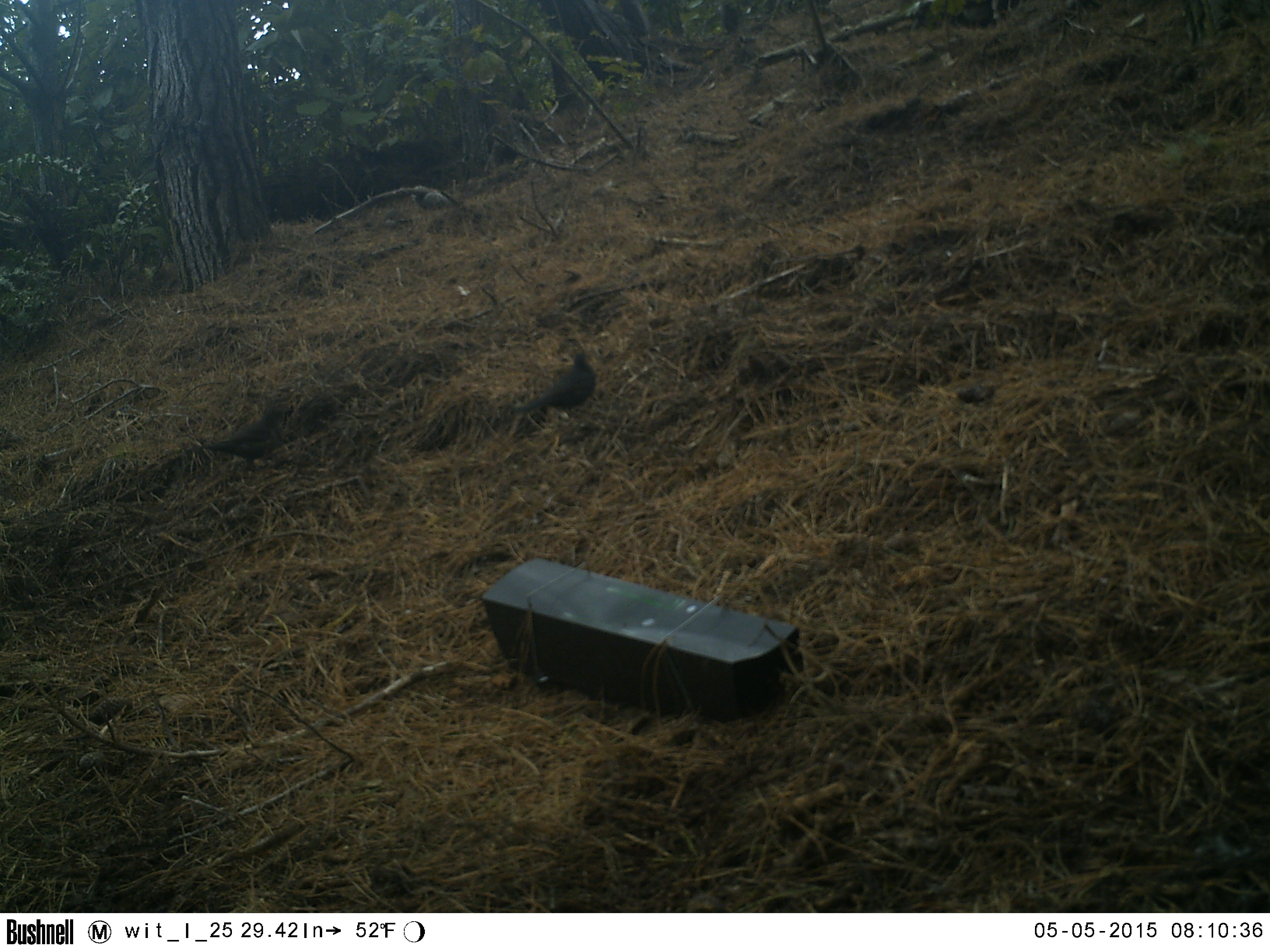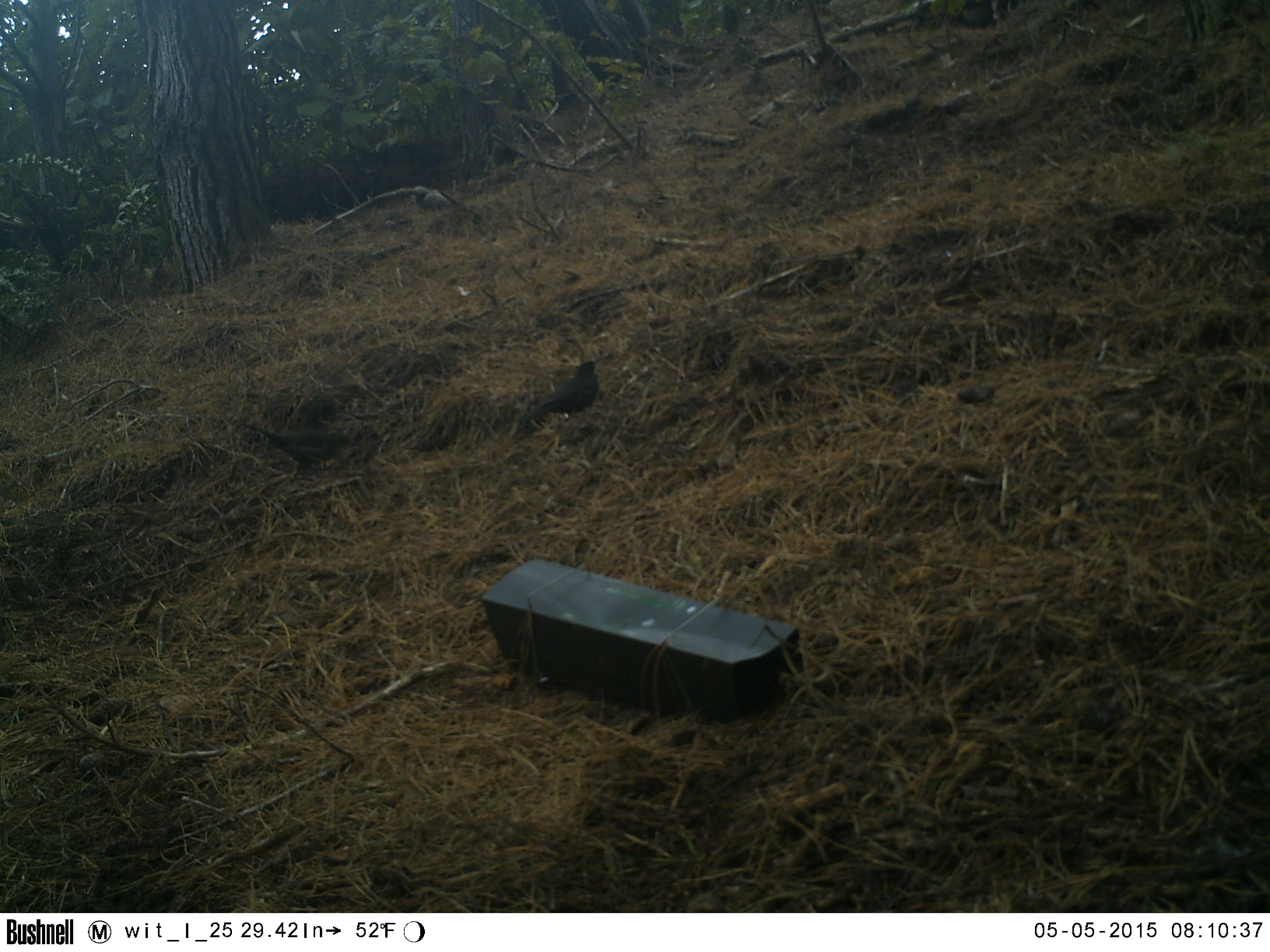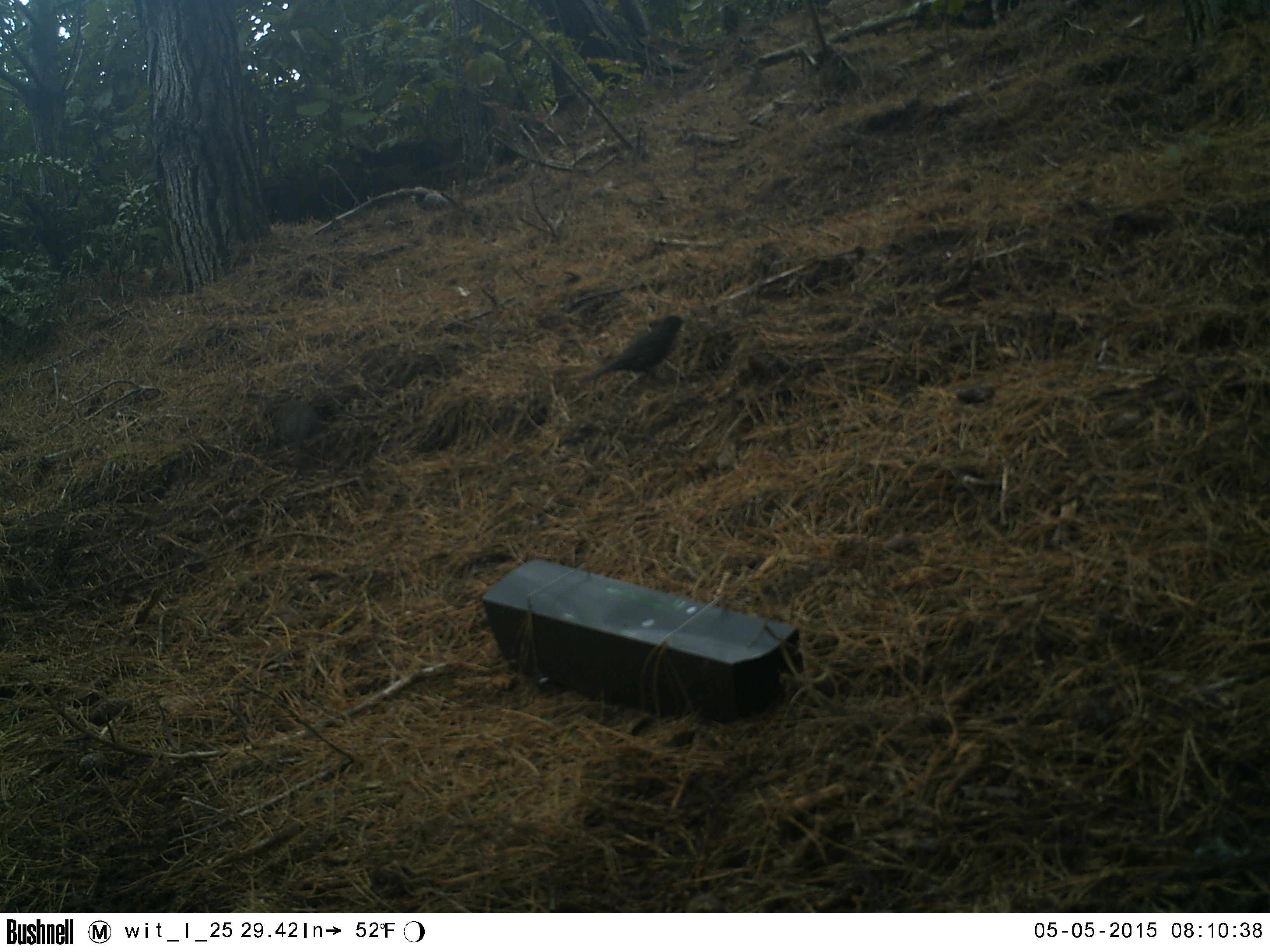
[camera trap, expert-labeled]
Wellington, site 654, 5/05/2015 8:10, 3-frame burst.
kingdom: Animalia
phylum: Chordata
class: Aves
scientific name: Aves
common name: bird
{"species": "bird (Aves)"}